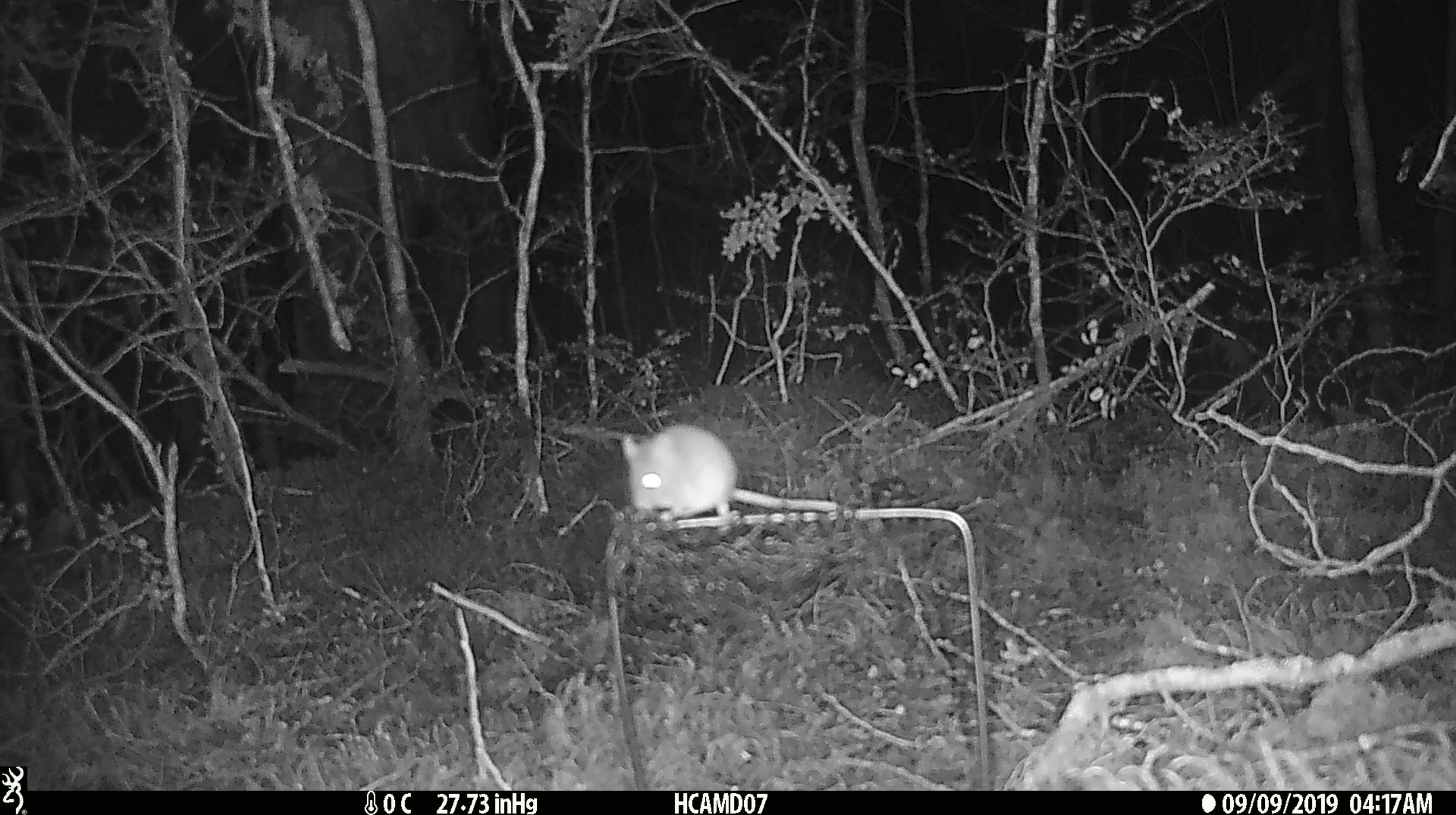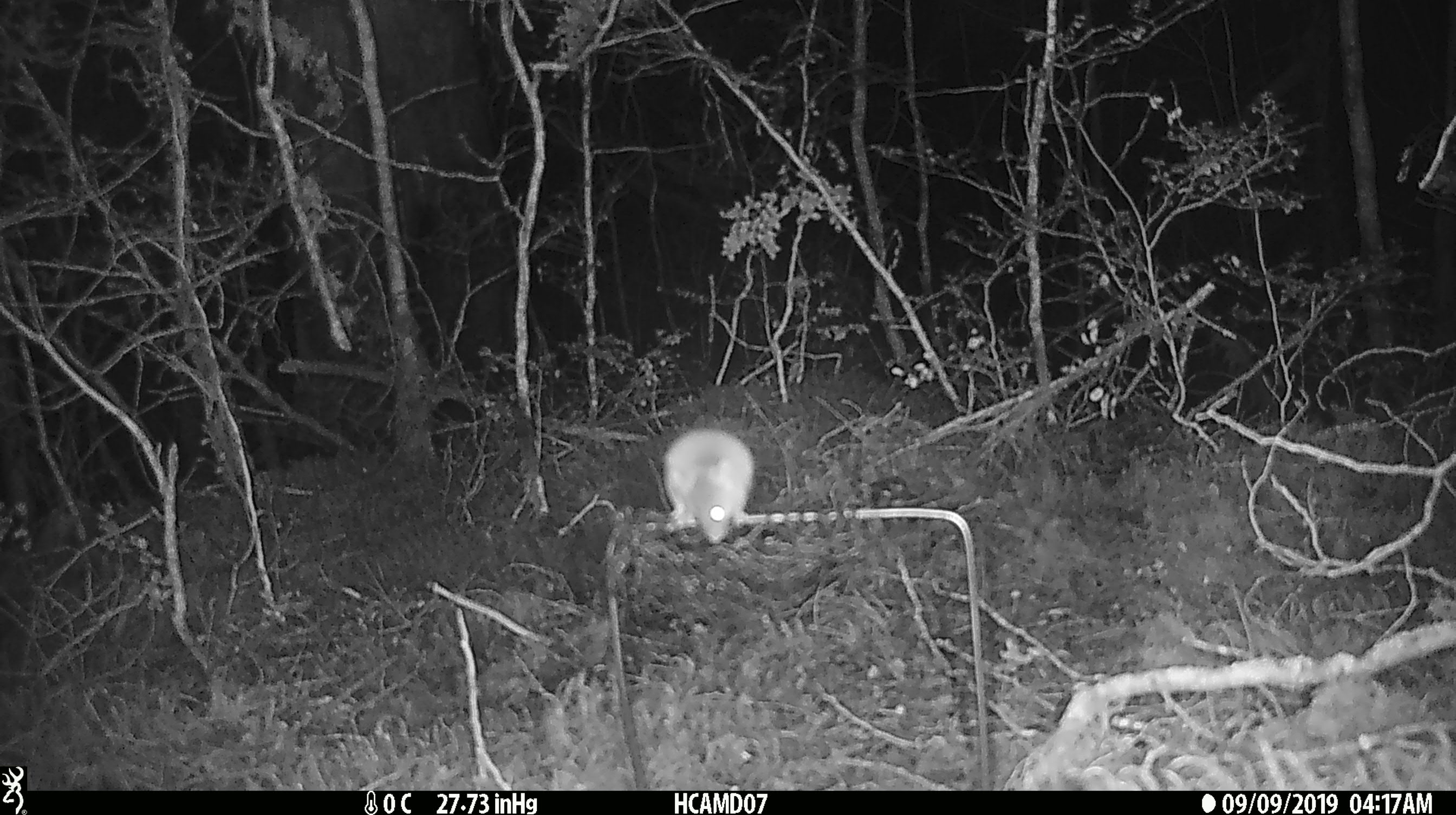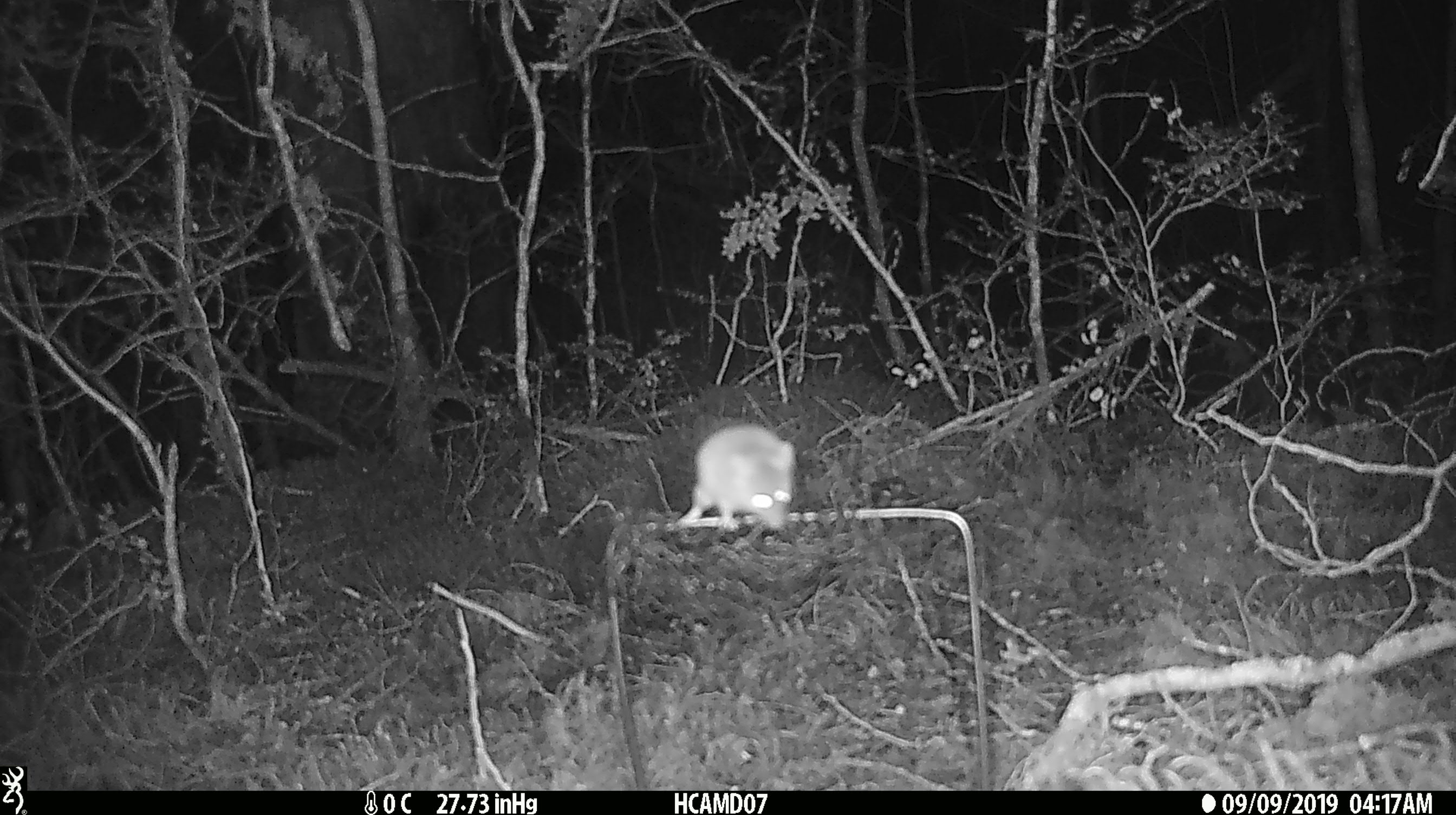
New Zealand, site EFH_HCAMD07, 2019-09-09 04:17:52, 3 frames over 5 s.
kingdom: Animalia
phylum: Chordata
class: Mammalia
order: Rodentia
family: Muridae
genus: Mus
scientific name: Mus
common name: mouse